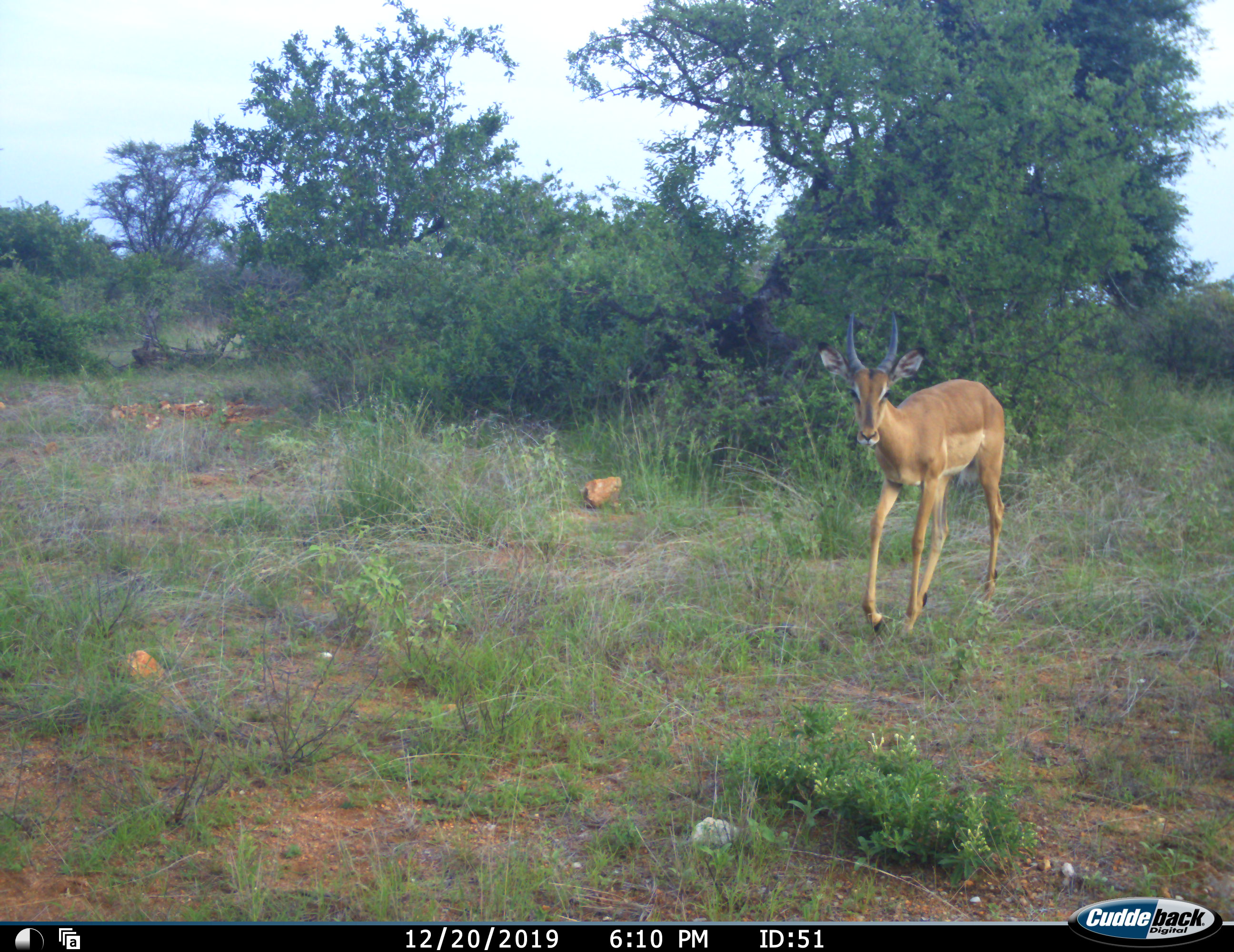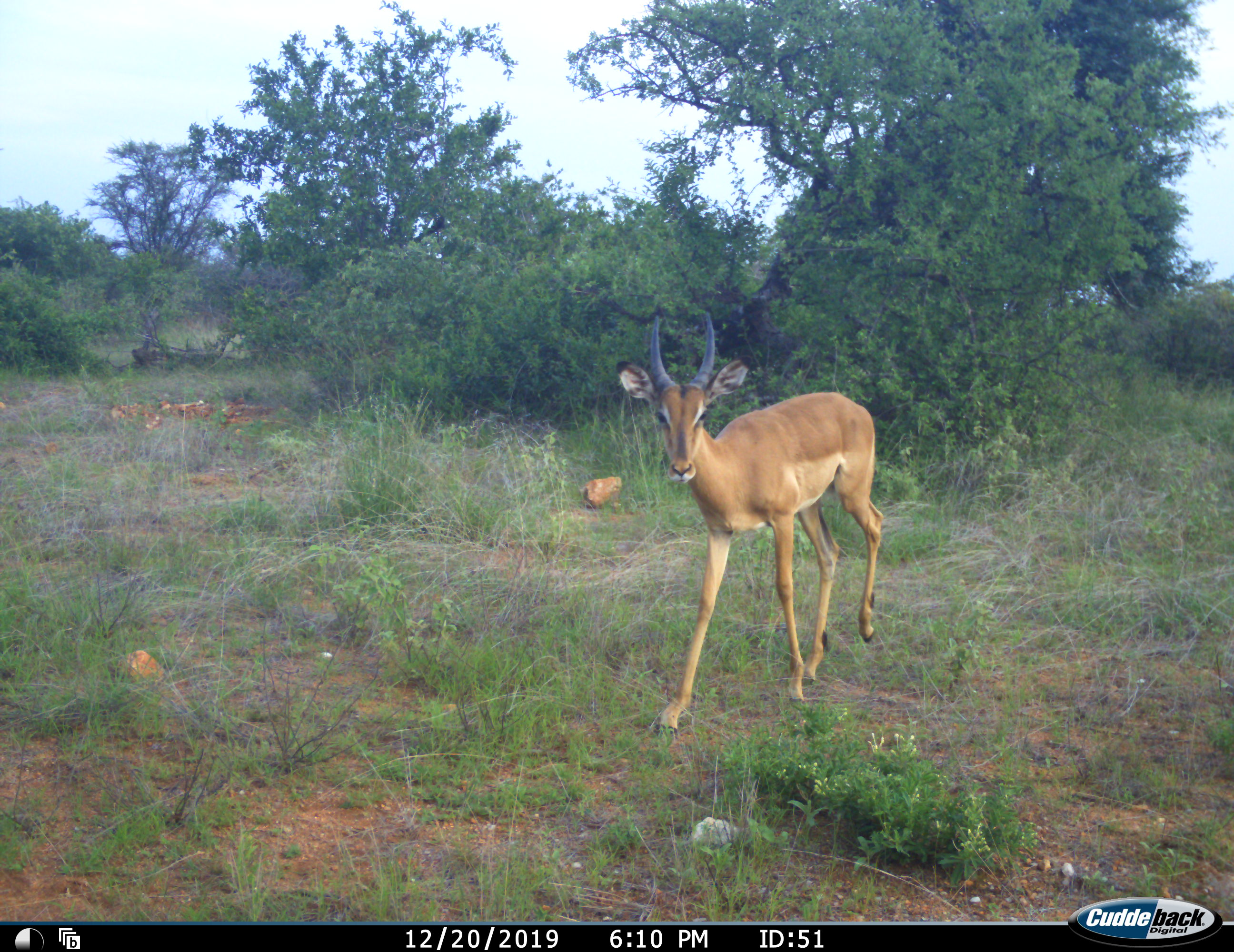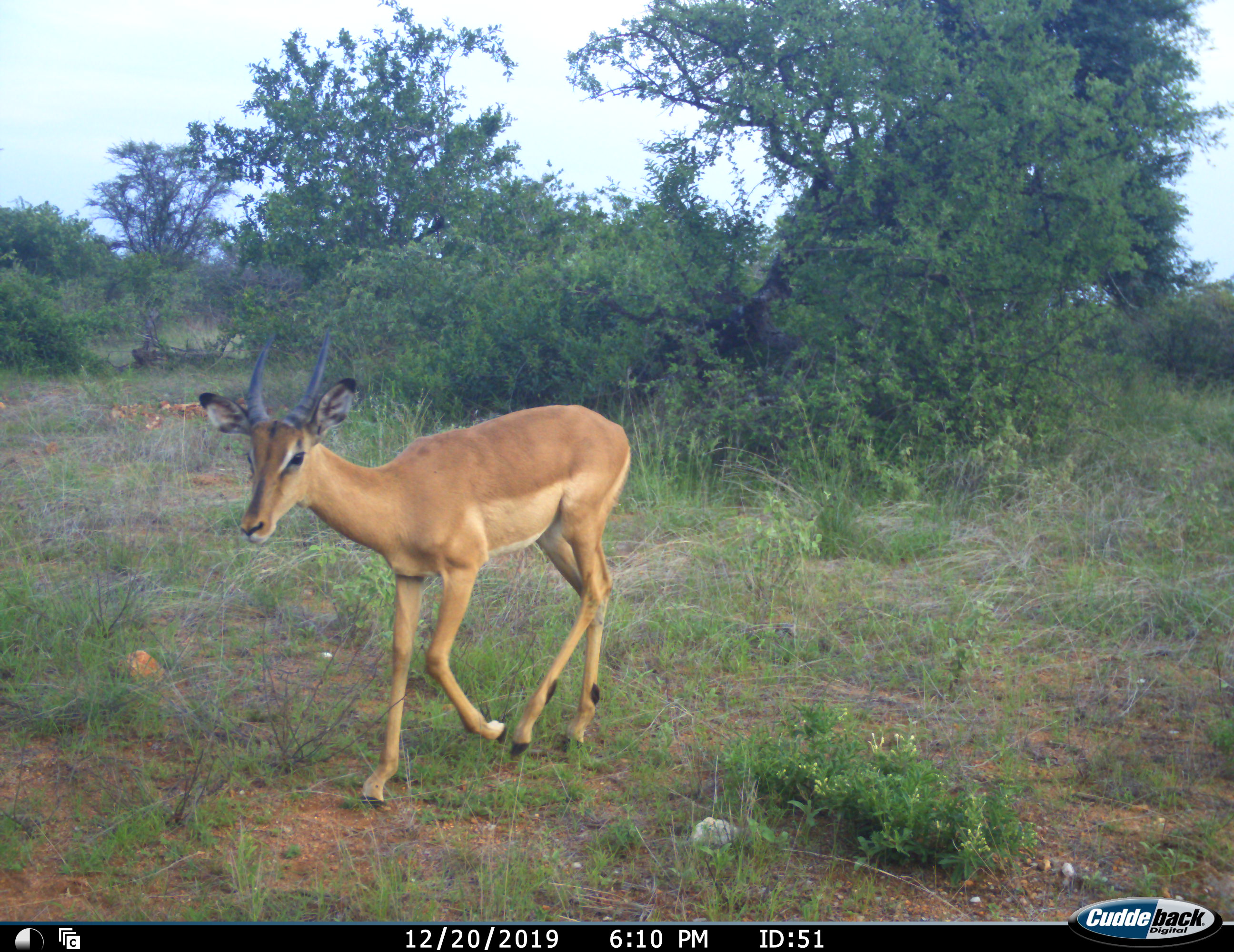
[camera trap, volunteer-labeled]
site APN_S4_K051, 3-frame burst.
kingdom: Animalia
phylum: Chordata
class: Mammalia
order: Artiodactyla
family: Bovidae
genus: Aepyceros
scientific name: Aepyceros melampus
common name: impala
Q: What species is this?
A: Impala (Aepyceros melampus).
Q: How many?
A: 1.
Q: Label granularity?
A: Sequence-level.